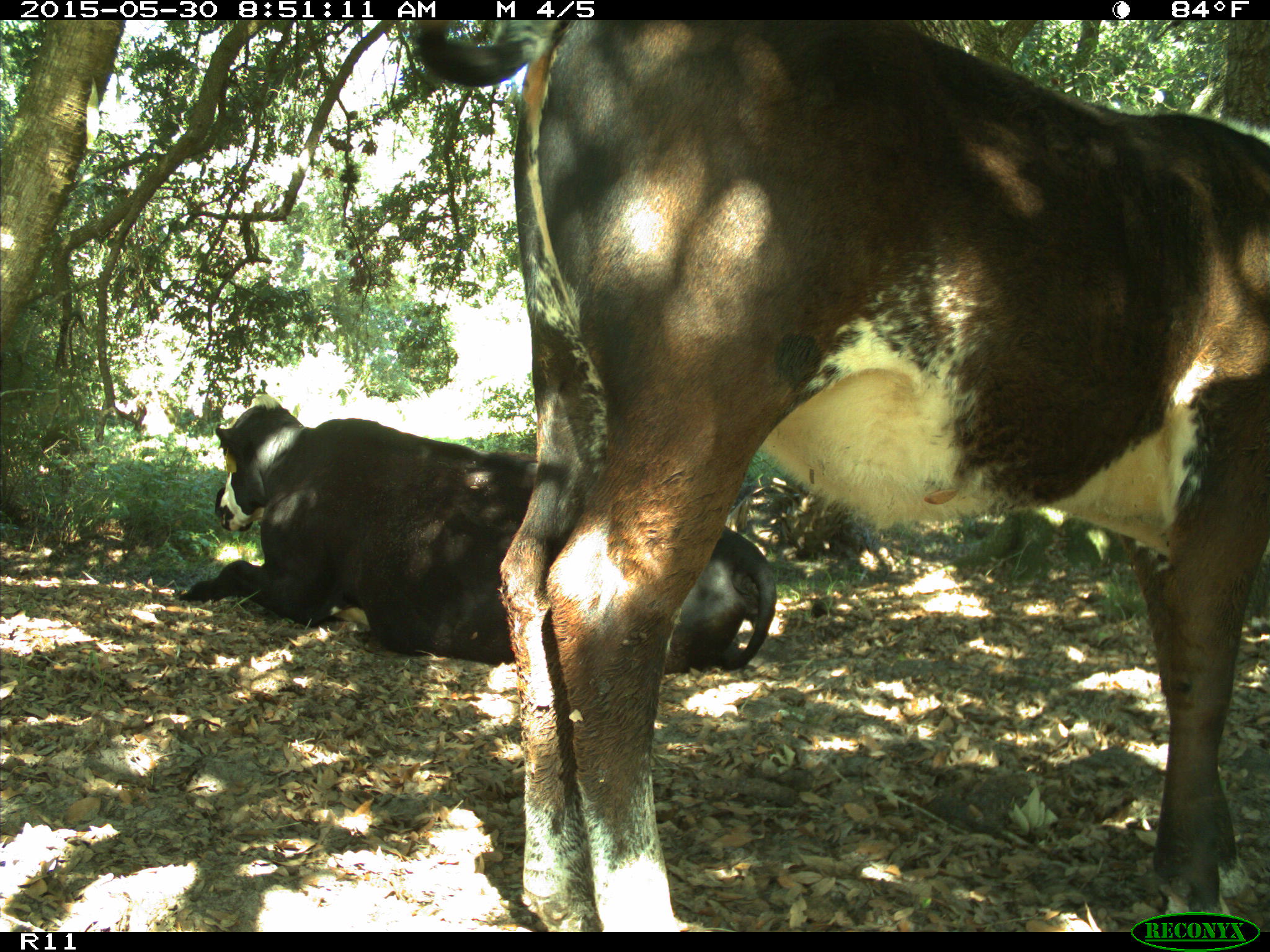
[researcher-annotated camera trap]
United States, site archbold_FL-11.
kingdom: Animalia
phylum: Chordata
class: Mammalia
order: Artiodactyla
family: Bovidae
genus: Bos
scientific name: Bos taurus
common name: domestic cow